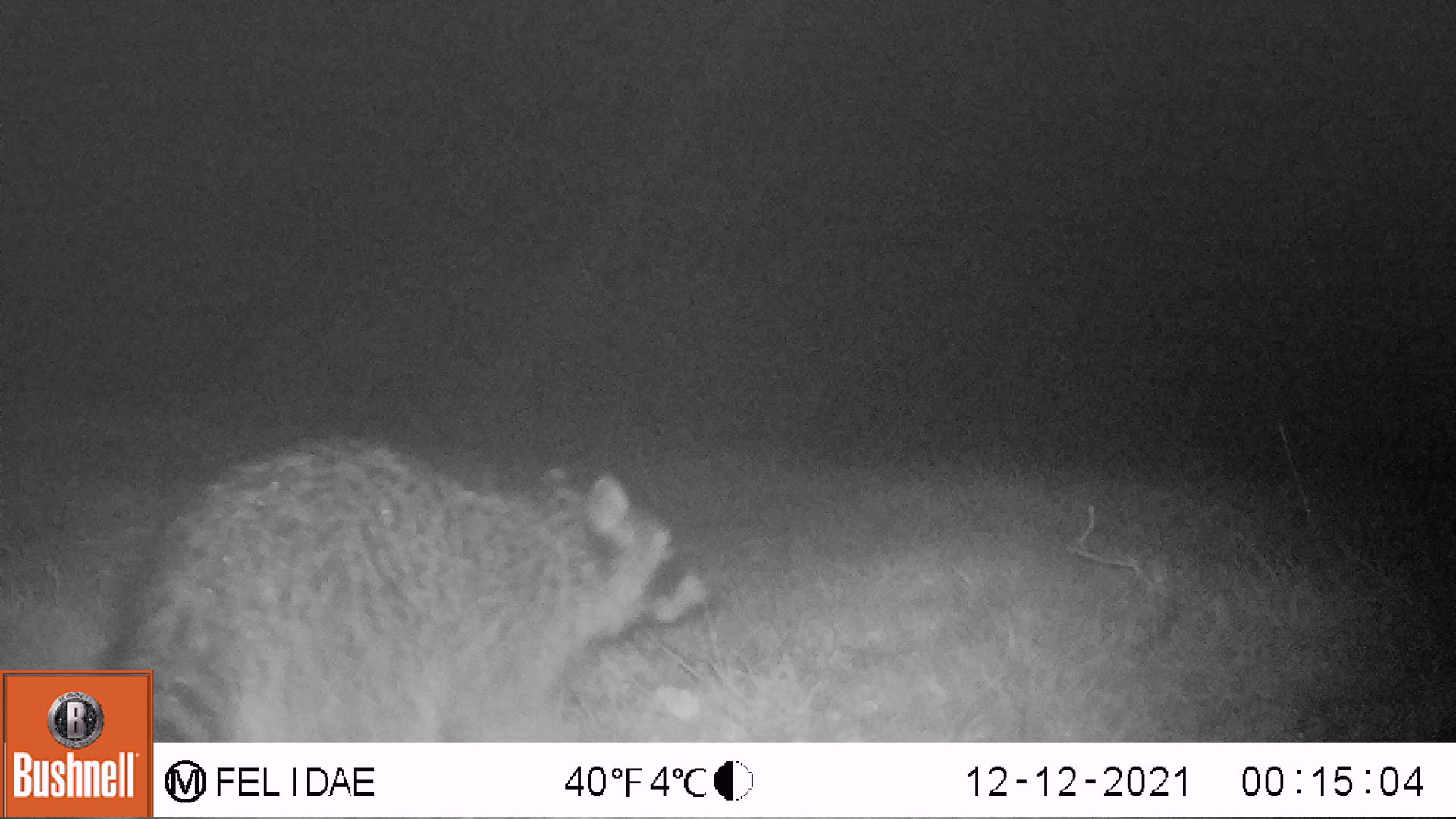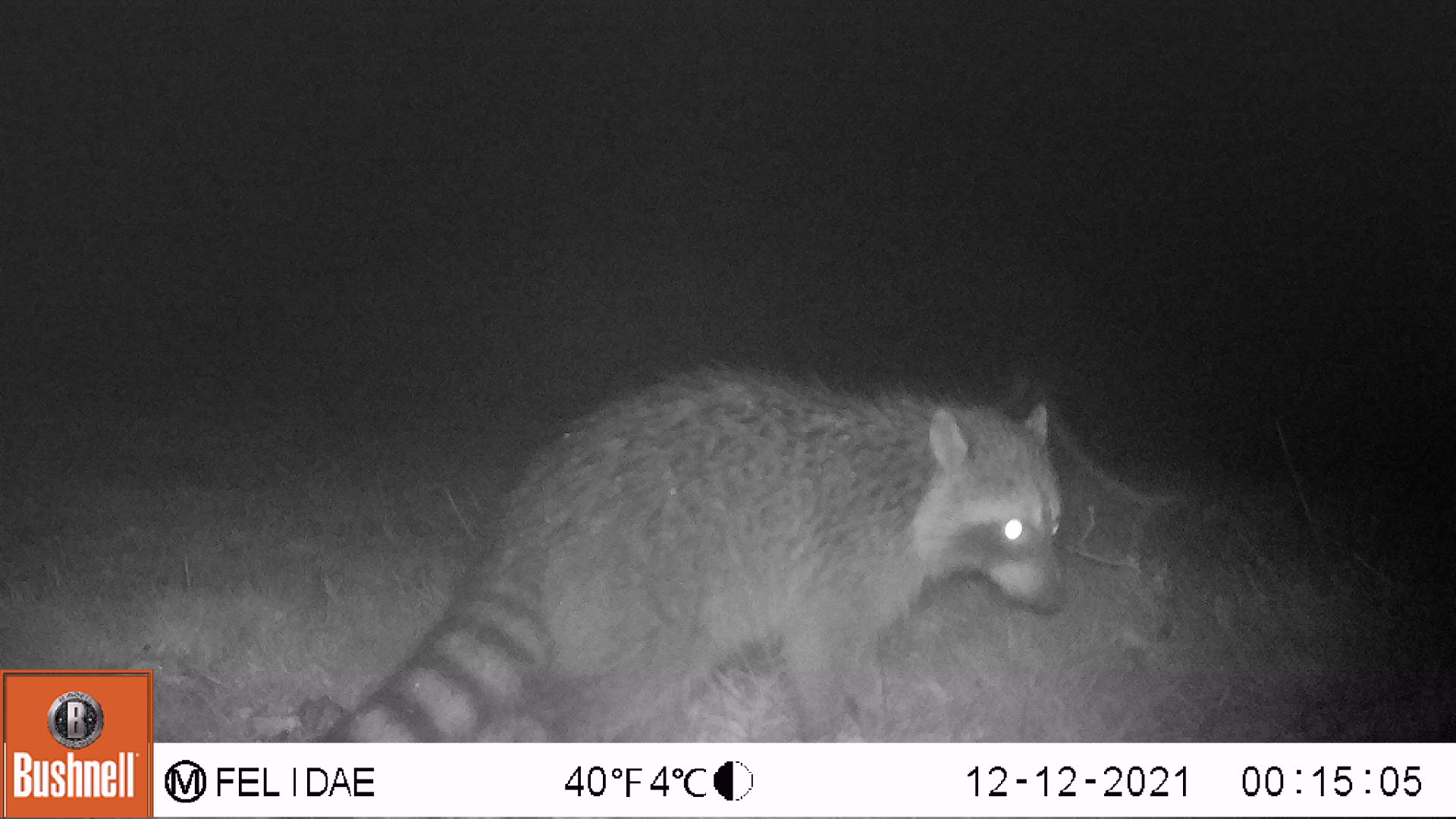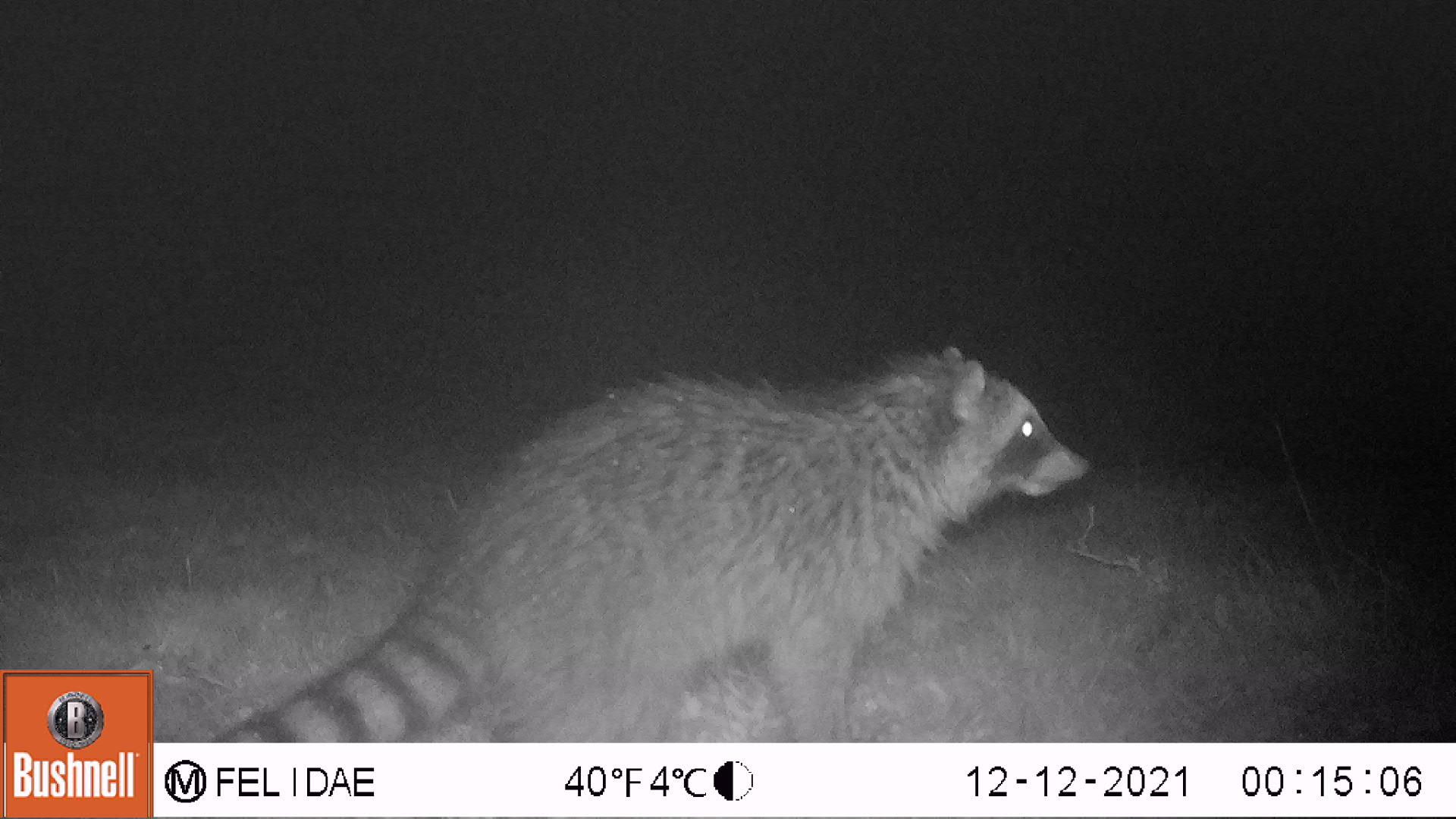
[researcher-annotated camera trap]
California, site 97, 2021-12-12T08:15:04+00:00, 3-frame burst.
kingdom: Animalia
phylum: Chordata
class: Mammalia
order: Carnivora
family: Procyonidae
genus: Procyon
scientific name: Procyon lotor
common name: raccoon